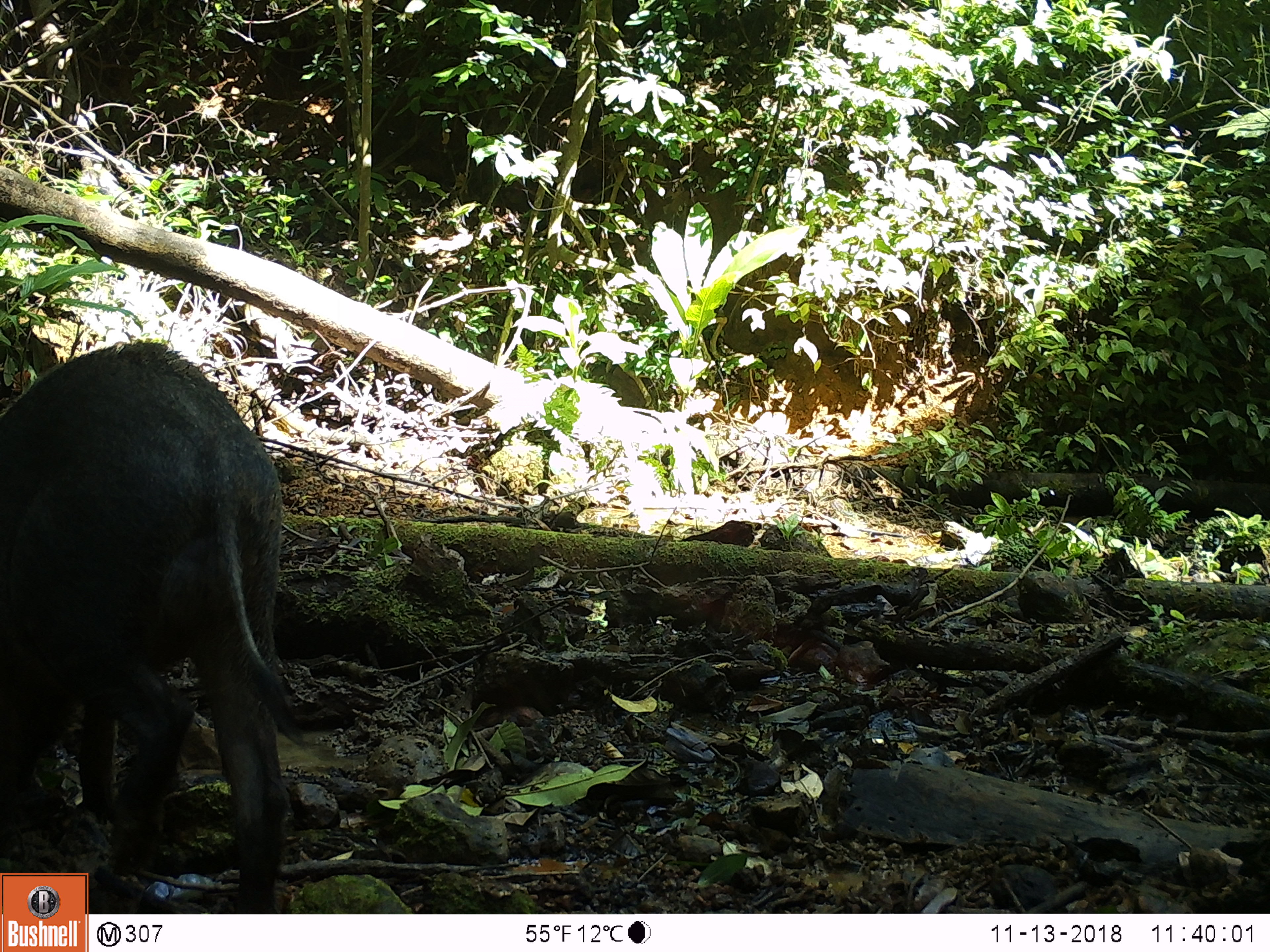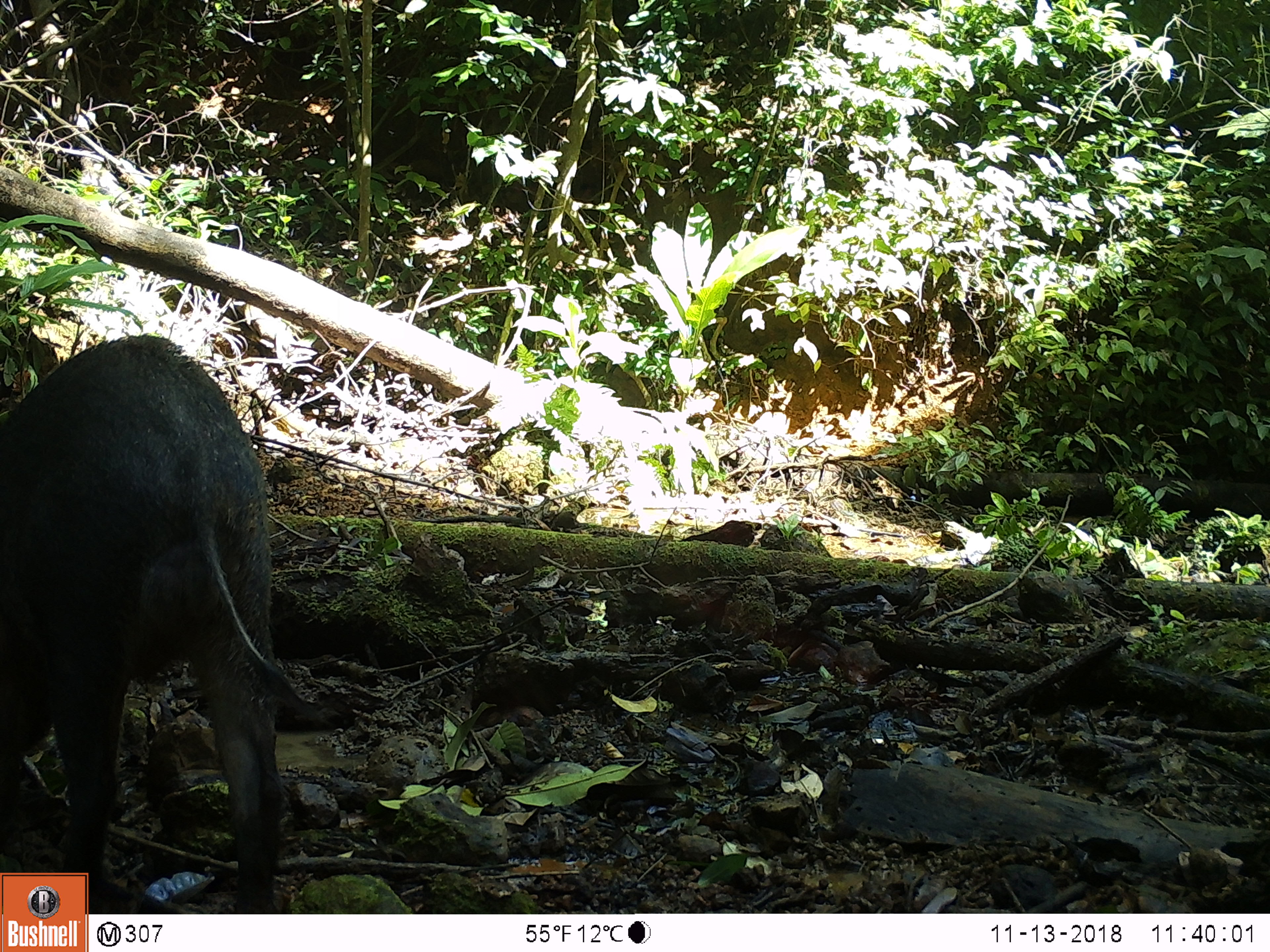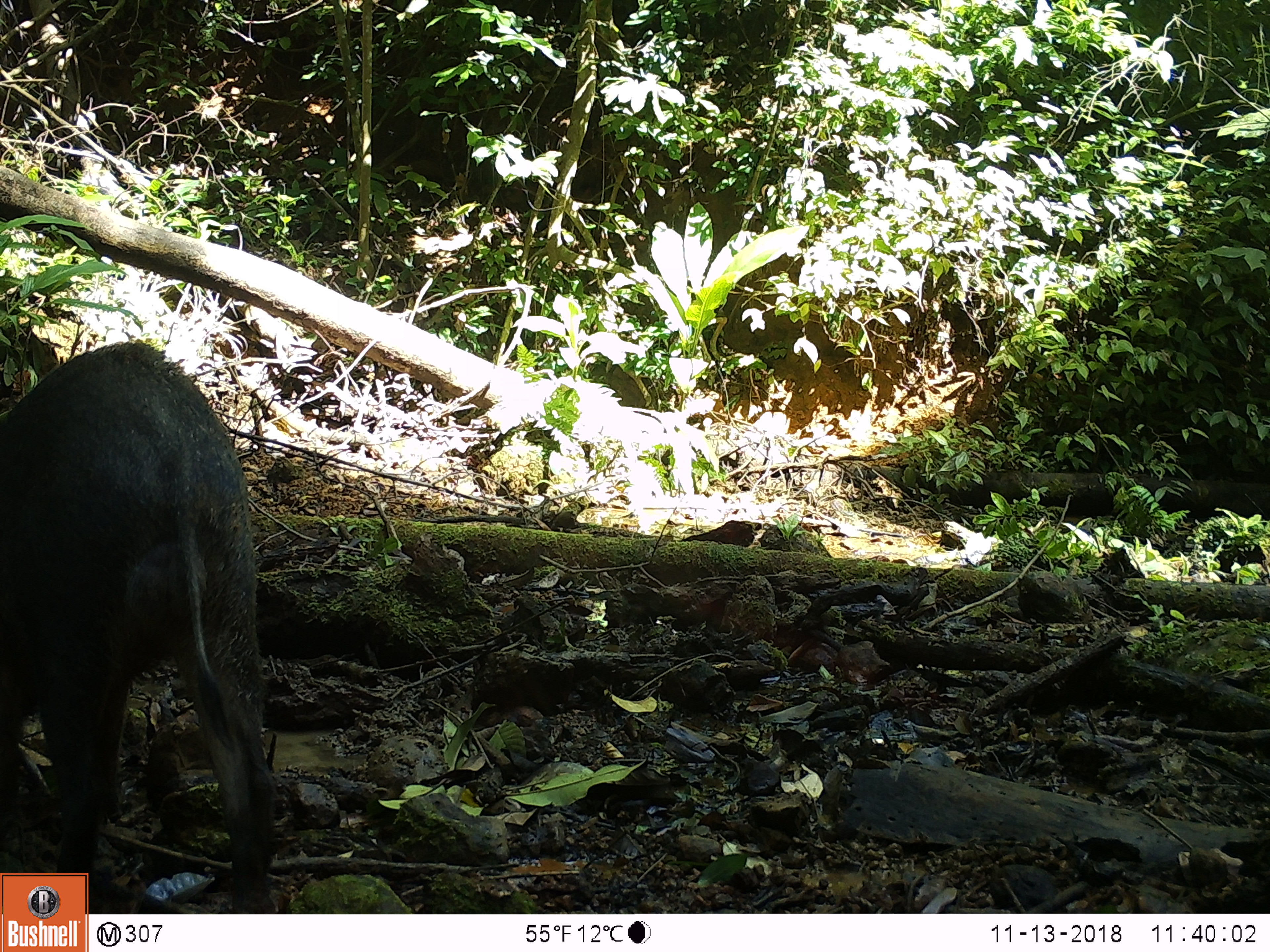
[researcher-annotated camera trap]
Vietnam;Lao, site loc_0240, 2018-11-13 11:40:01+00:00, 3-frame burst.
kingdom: Animalia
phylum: Chordata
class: Mammalia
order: Artiodactyla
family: Suidae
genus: Sus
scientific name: Sus scrofa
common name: eurasian wild pig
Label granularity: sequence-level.